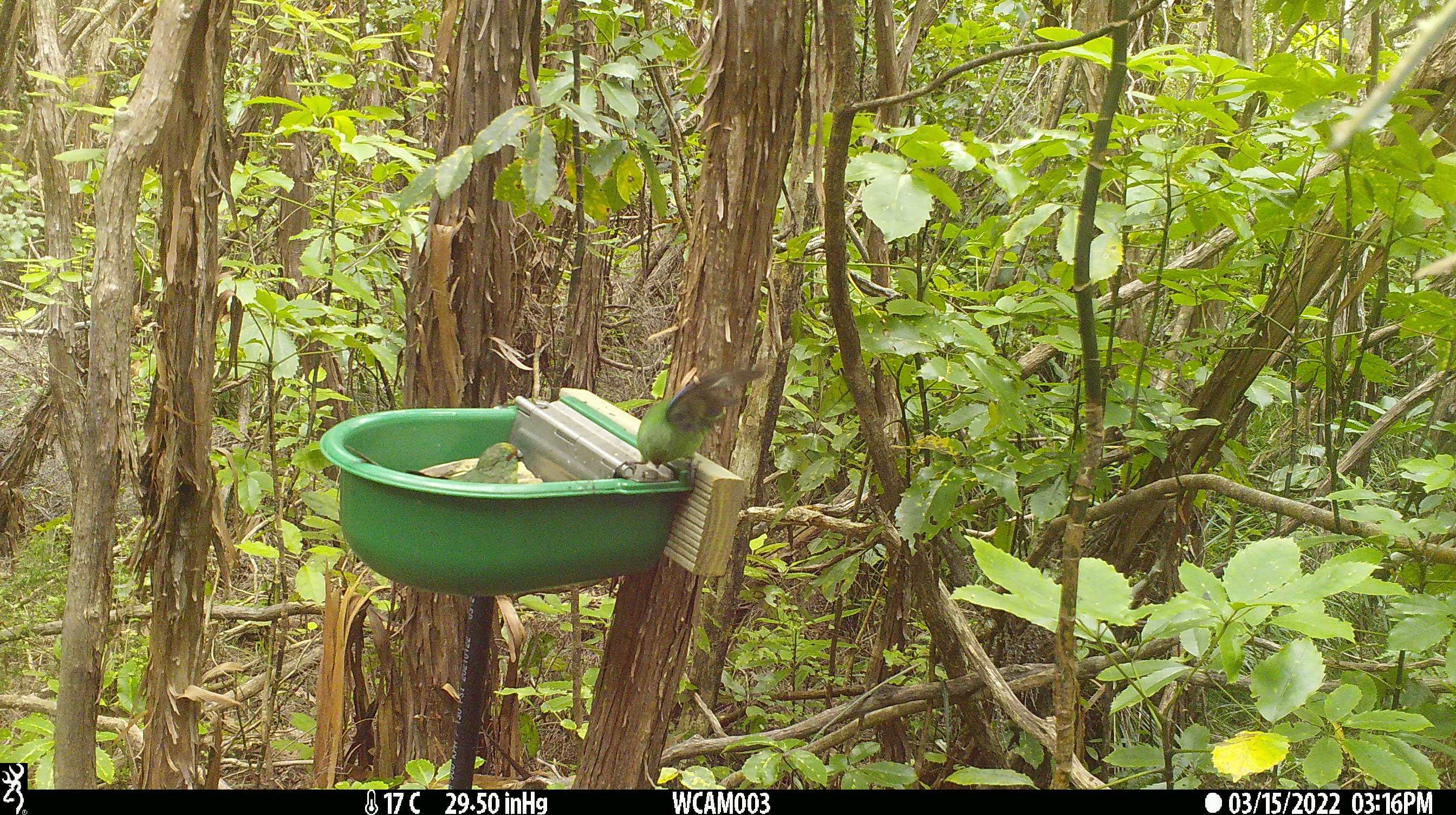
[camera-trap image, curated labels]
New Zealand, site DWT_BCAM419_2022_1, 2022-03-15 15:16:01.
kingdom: Animalia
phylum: Chordata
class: Aves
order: Psittaciformes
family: Psittaculidae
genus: Cyanoramphus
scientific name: Cyanoramphus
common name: parakeet